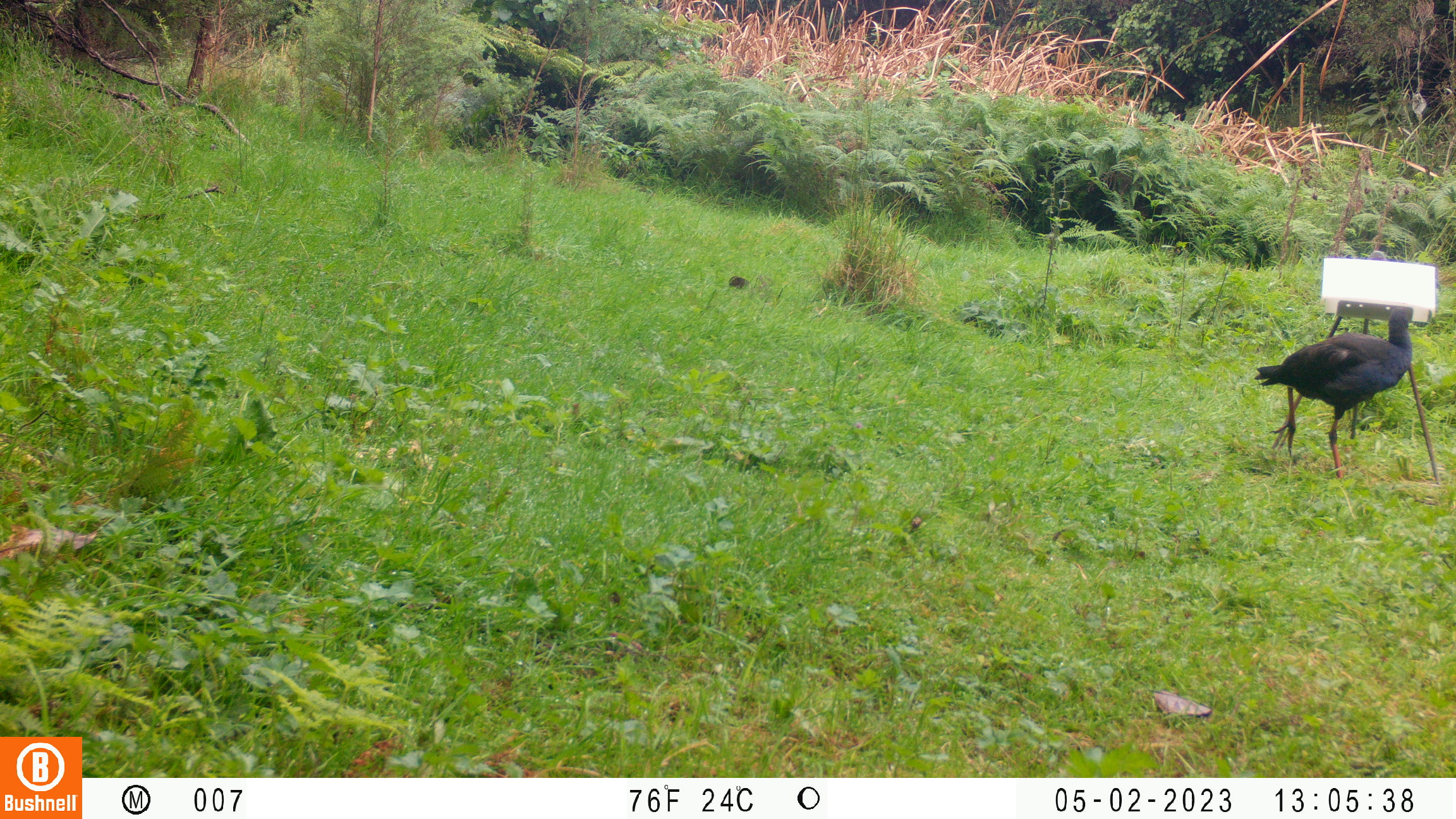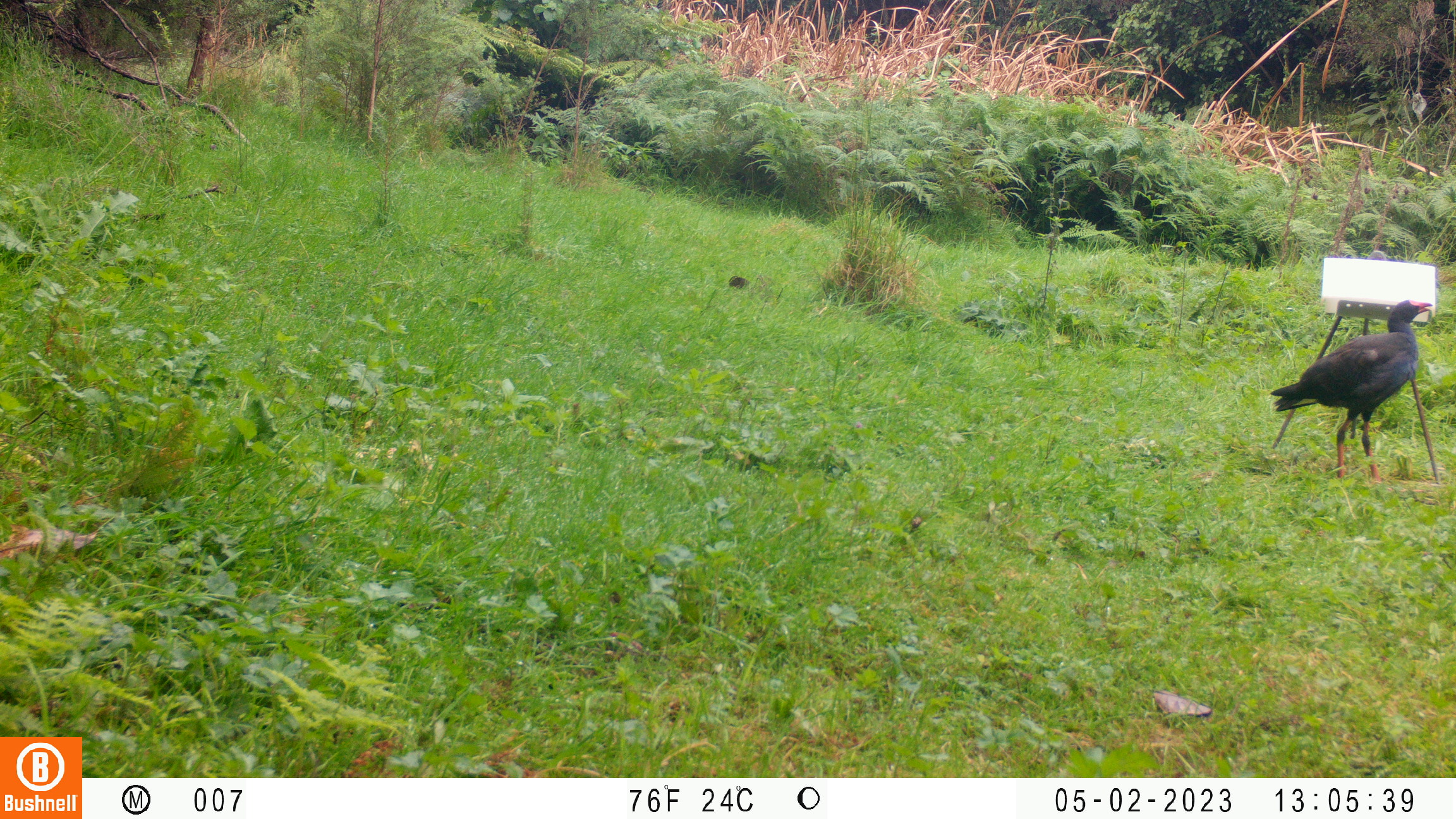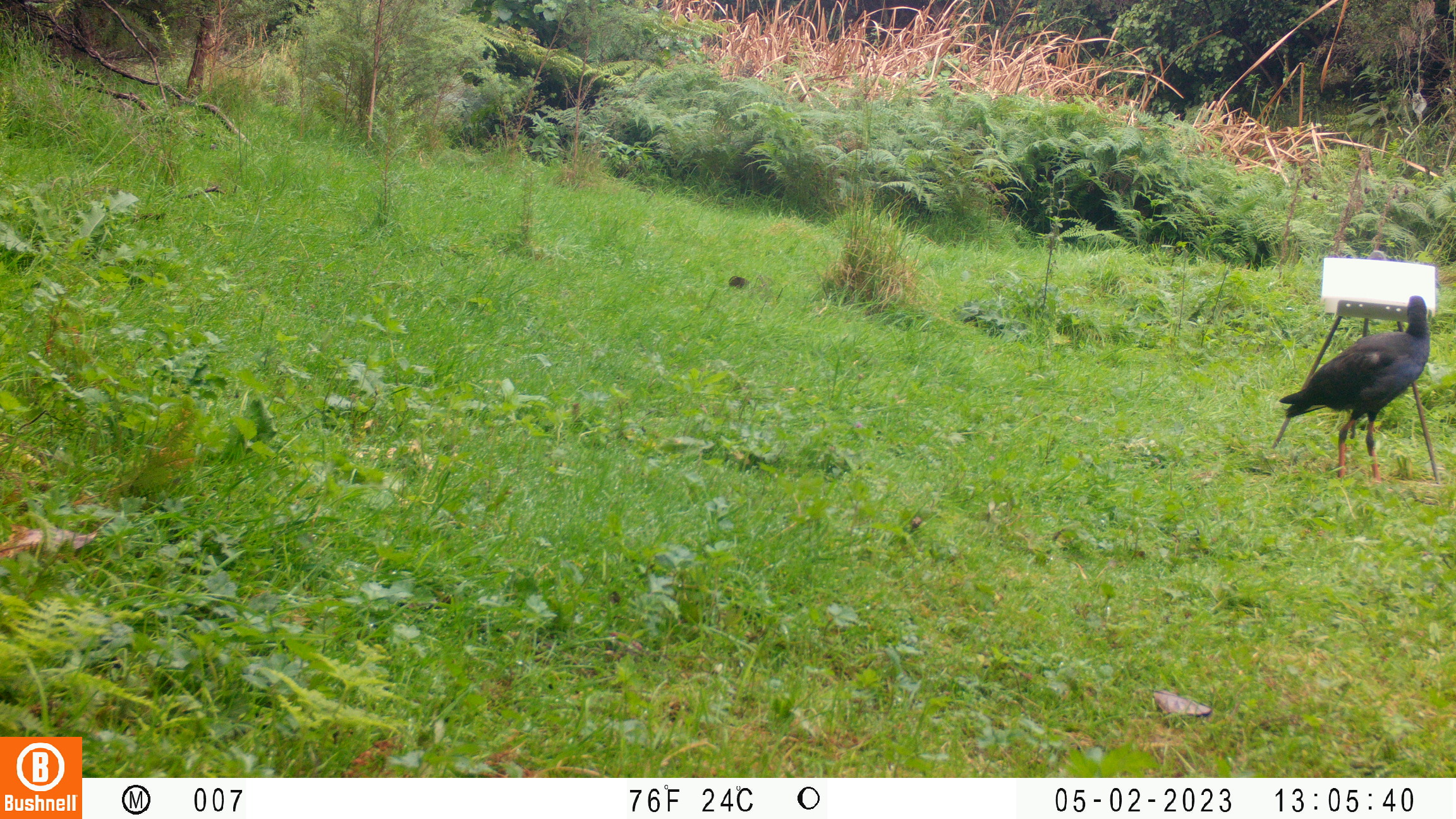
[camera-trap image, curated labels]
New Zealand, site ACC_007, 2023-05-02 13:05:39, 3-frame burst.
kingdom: Animalia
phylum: Chordata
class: Aves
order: Gruiformes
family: Rallidae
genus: Porphyrio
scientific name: Porphyrio melanotus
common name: australasian swamphen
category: pukeko